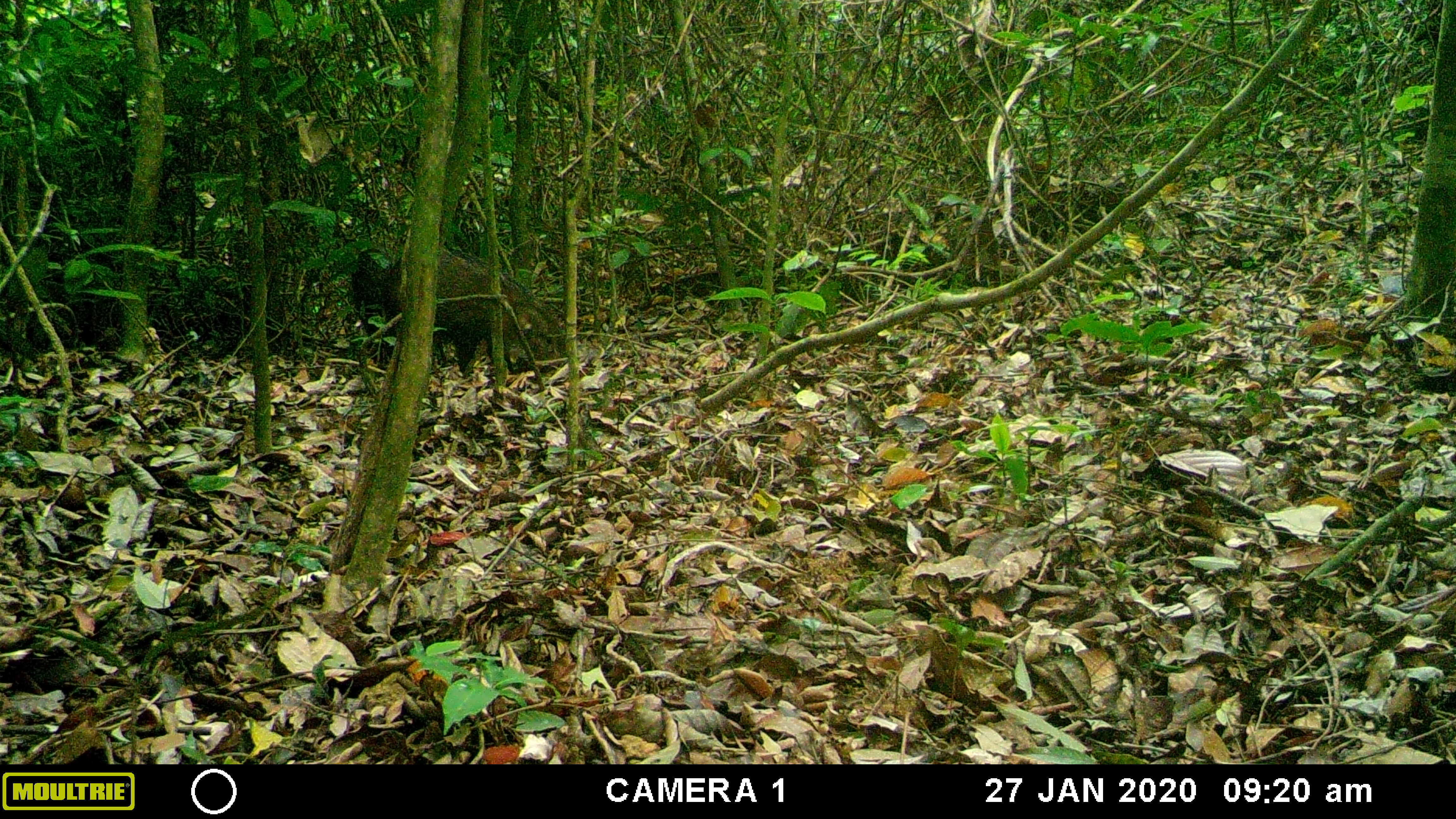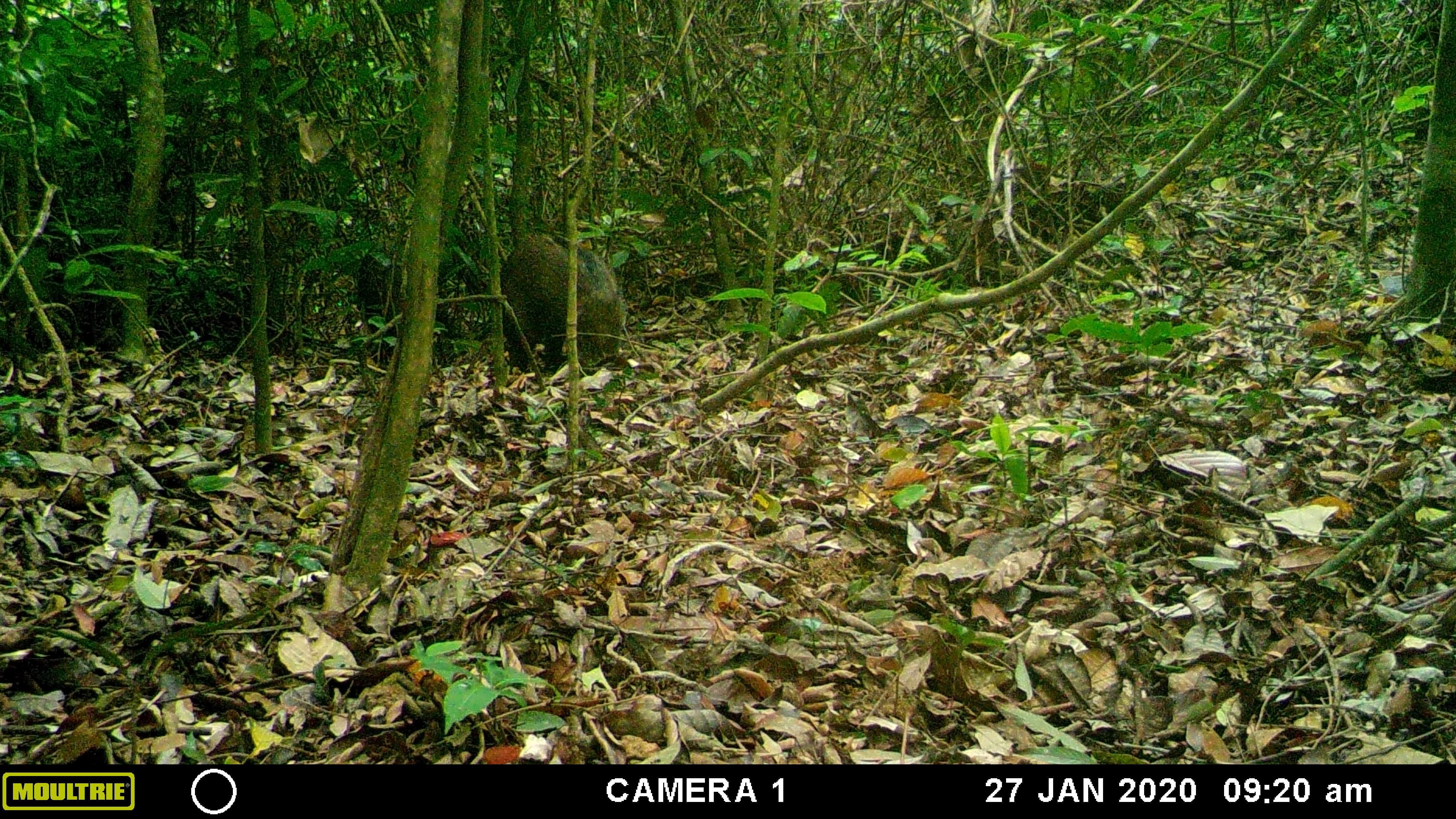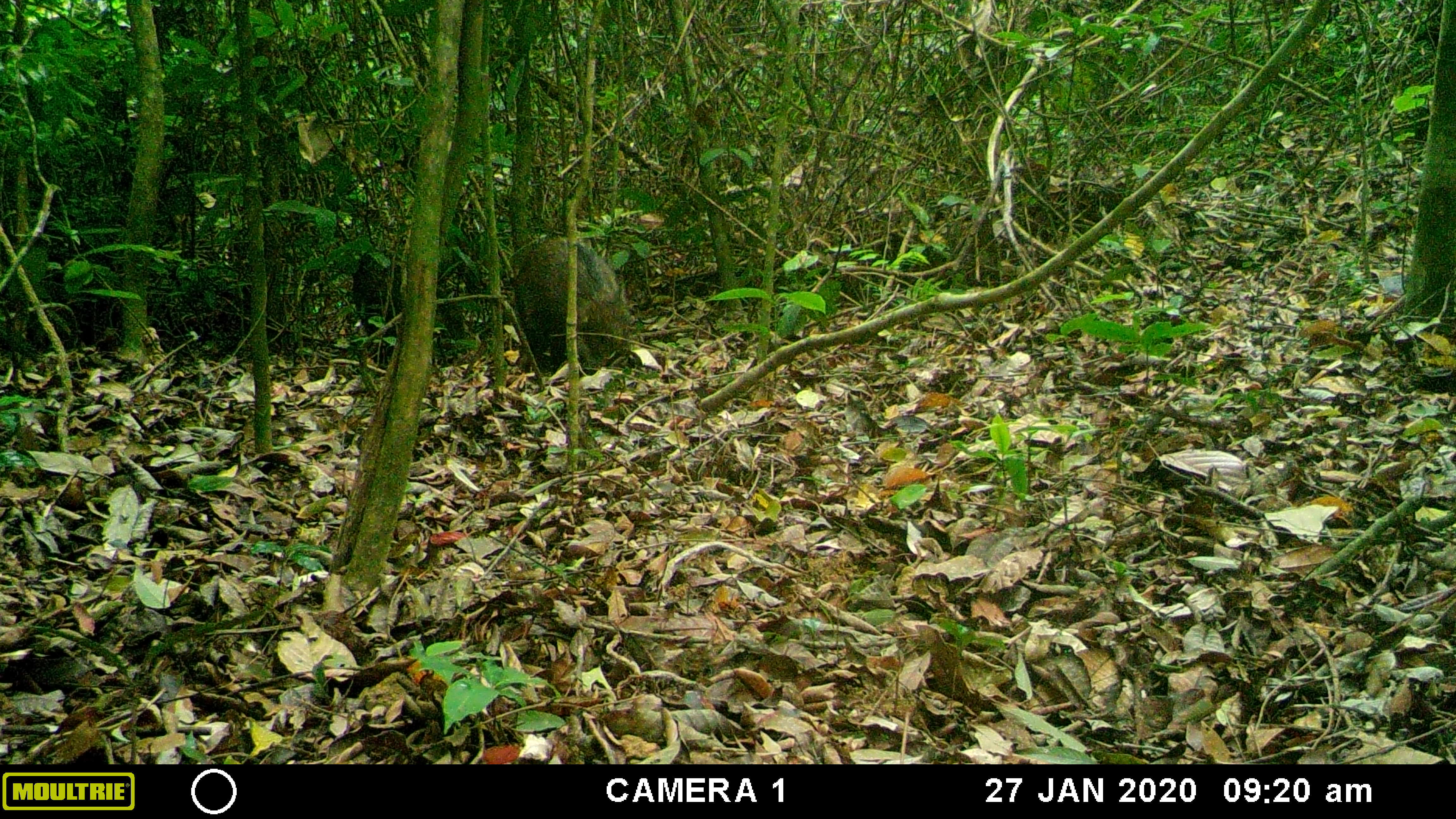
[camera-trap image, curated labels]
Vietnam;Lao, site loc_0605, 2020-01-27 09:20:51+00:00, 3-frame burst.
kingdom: Animalia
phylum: Chordata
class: Mammalia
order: Artiodactyla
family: Suidae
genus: Sus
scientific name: Sus scrofa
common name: eurasian wild pig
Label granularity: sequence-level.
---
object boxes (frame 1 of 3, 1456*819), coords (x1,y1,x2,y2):
eurasian wild pig: (381,245,567,376)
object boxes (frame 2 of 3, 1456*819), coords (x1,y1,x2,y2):
eurasian wild pig: (498,232,625,372)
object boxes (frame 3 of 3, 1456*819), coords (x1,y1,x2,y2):
eurasian wild pig: (515,234,637,371)